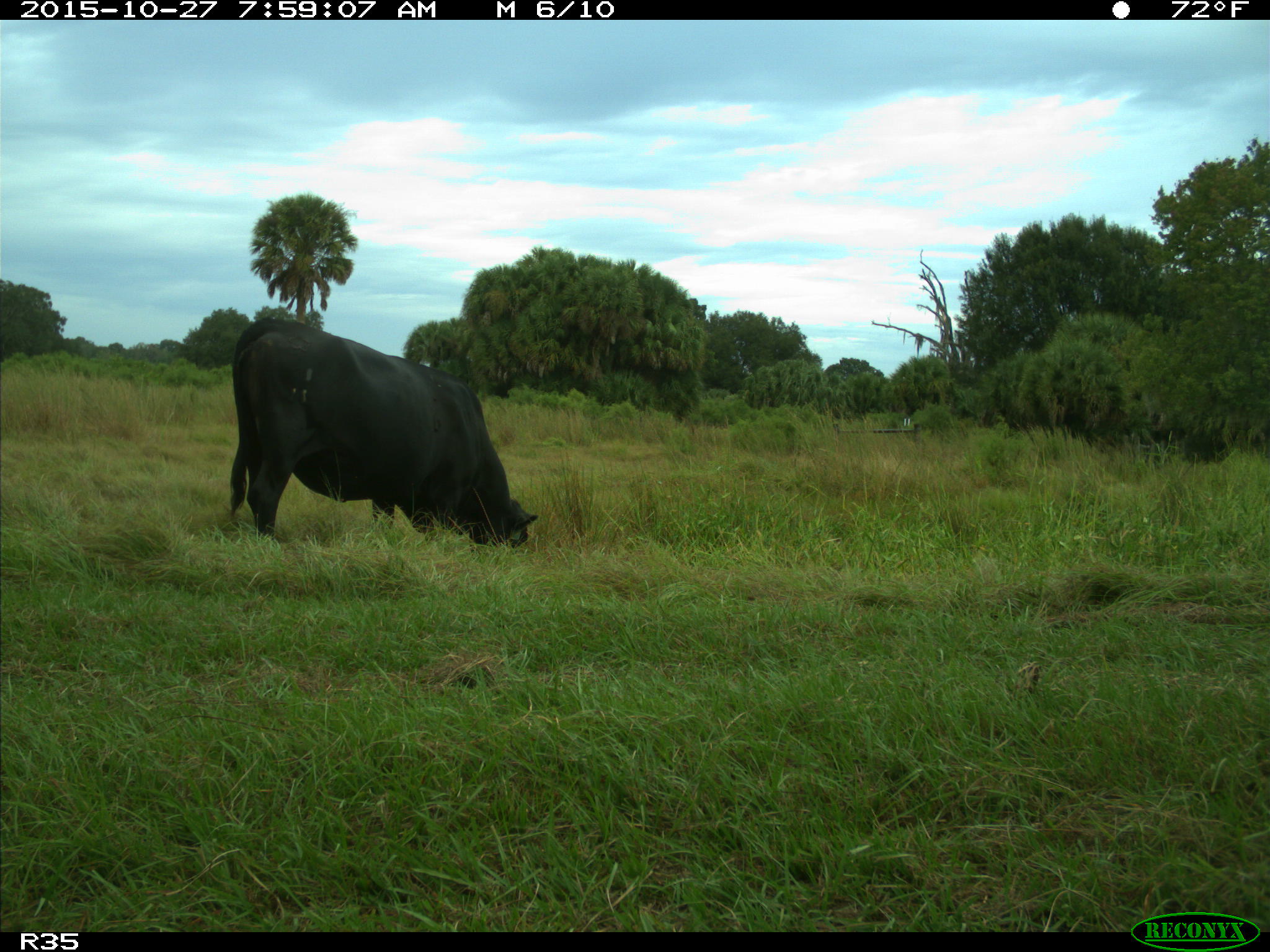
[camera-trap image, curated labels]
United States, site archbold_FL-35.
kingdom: Animalia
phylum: Chordata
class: Mammalia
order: Artiodactyla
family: Bovidae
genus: Bos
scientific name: Bos taurus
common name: domestic cow